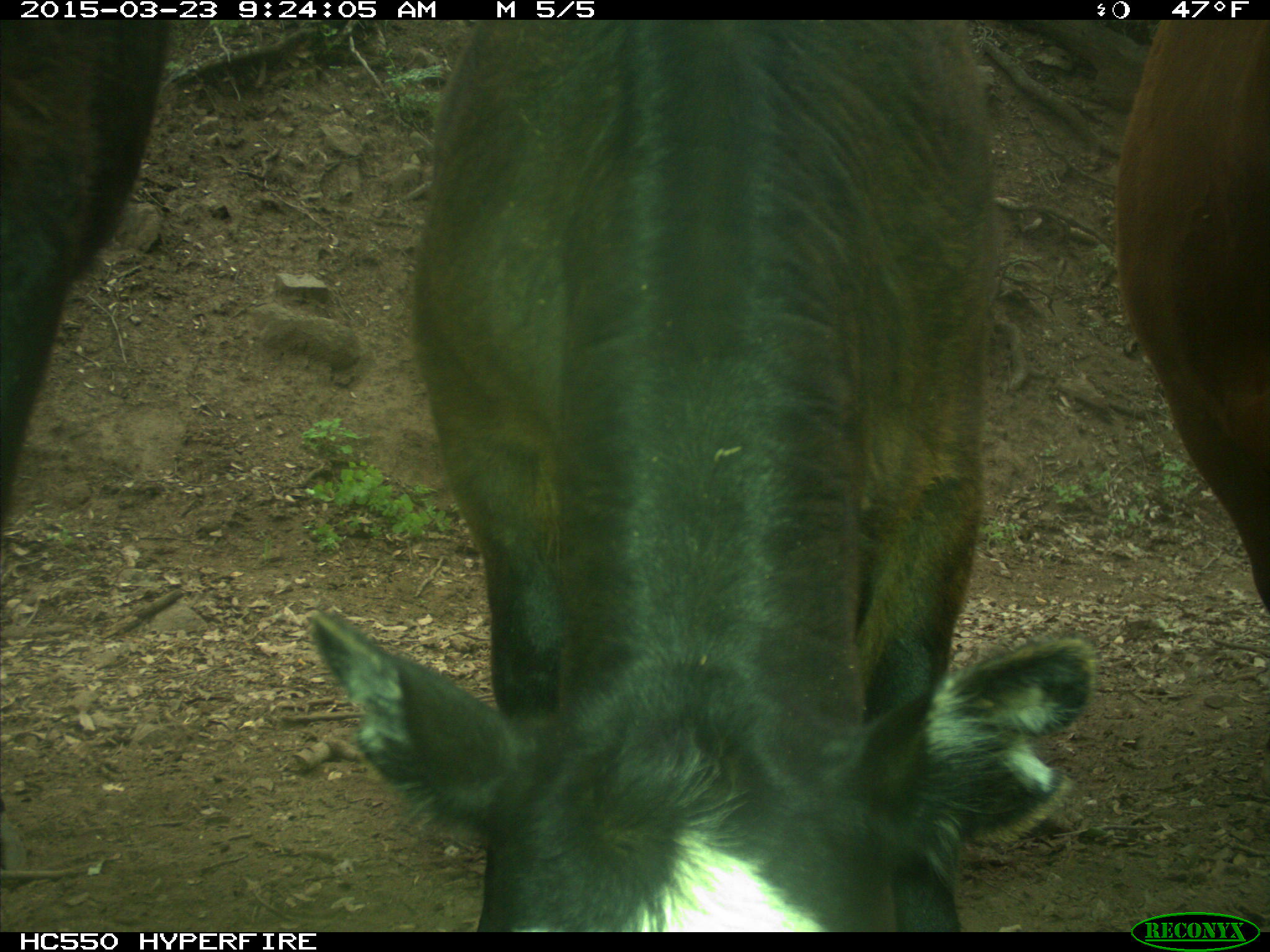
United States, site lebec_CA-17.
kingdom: Animalia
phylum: Chordata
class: Mammalia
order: Artiodactyla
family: Bovidae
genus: Bos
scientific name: Bos taurus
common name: domestic cow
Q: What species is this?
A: Bos taurus (domestic cow).